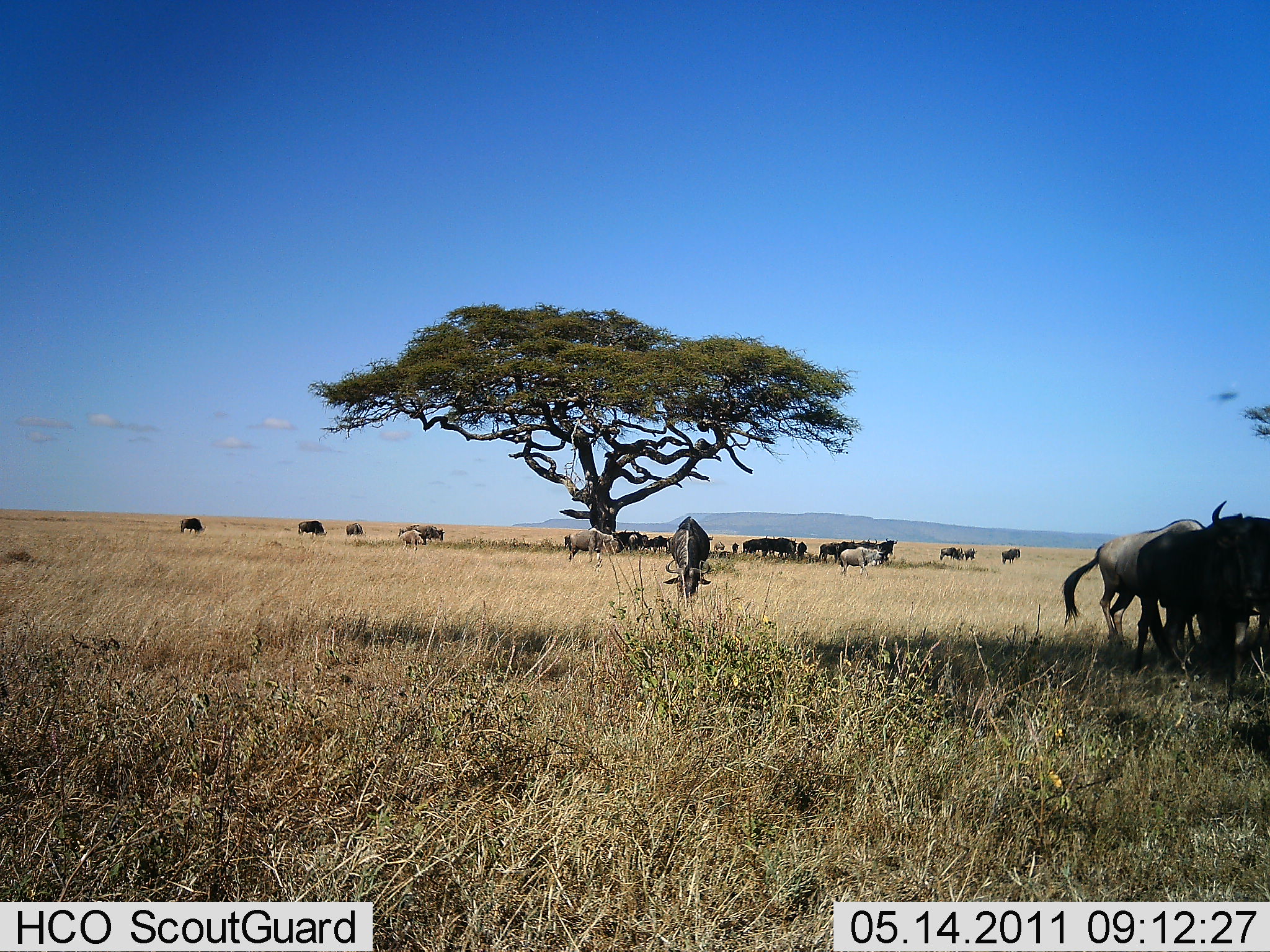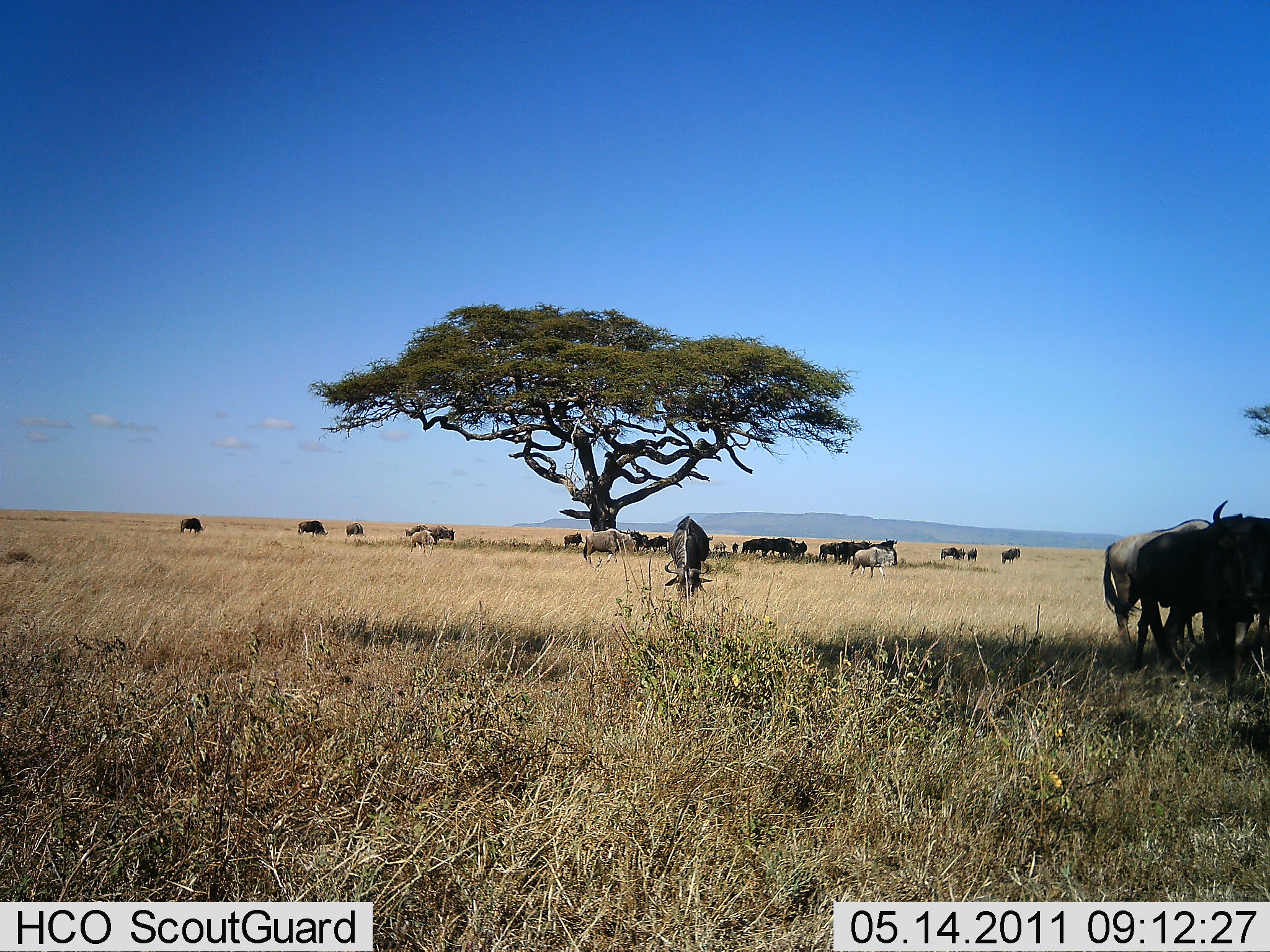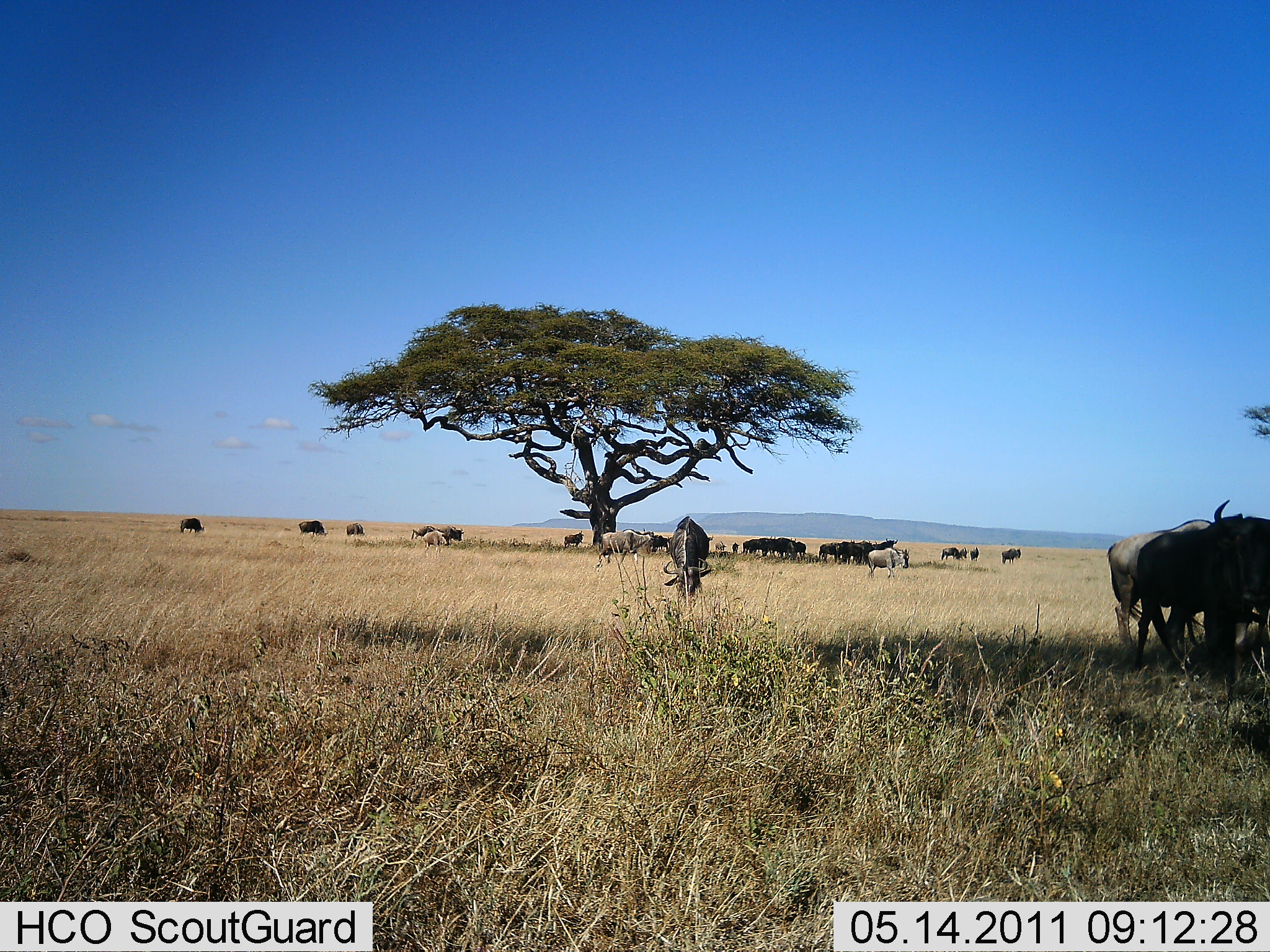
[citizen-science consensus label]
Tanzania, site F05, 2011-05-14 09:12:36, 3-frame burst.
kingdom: Animalia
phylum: Chordata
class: Mammalia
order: Artiodactyla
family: Bovidae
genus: Connochaetes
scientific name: Connochaetes taurinus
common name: blue wildebeest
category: wildebeest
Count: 11-50.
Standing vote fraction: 91%.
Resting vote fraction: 9%.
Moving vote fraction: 45%.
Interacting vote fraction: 18%.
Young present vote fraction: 9%.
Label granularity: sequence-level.